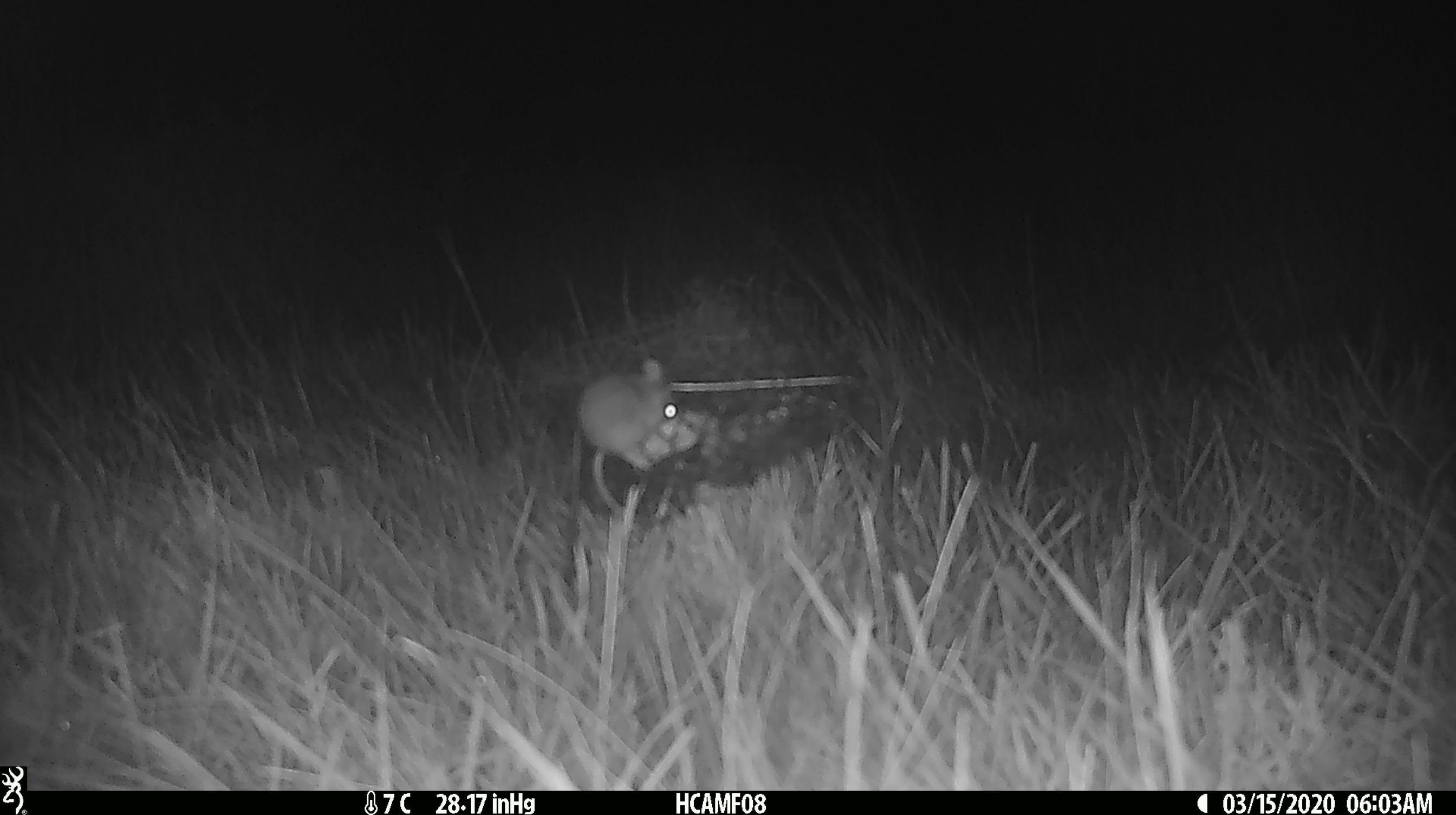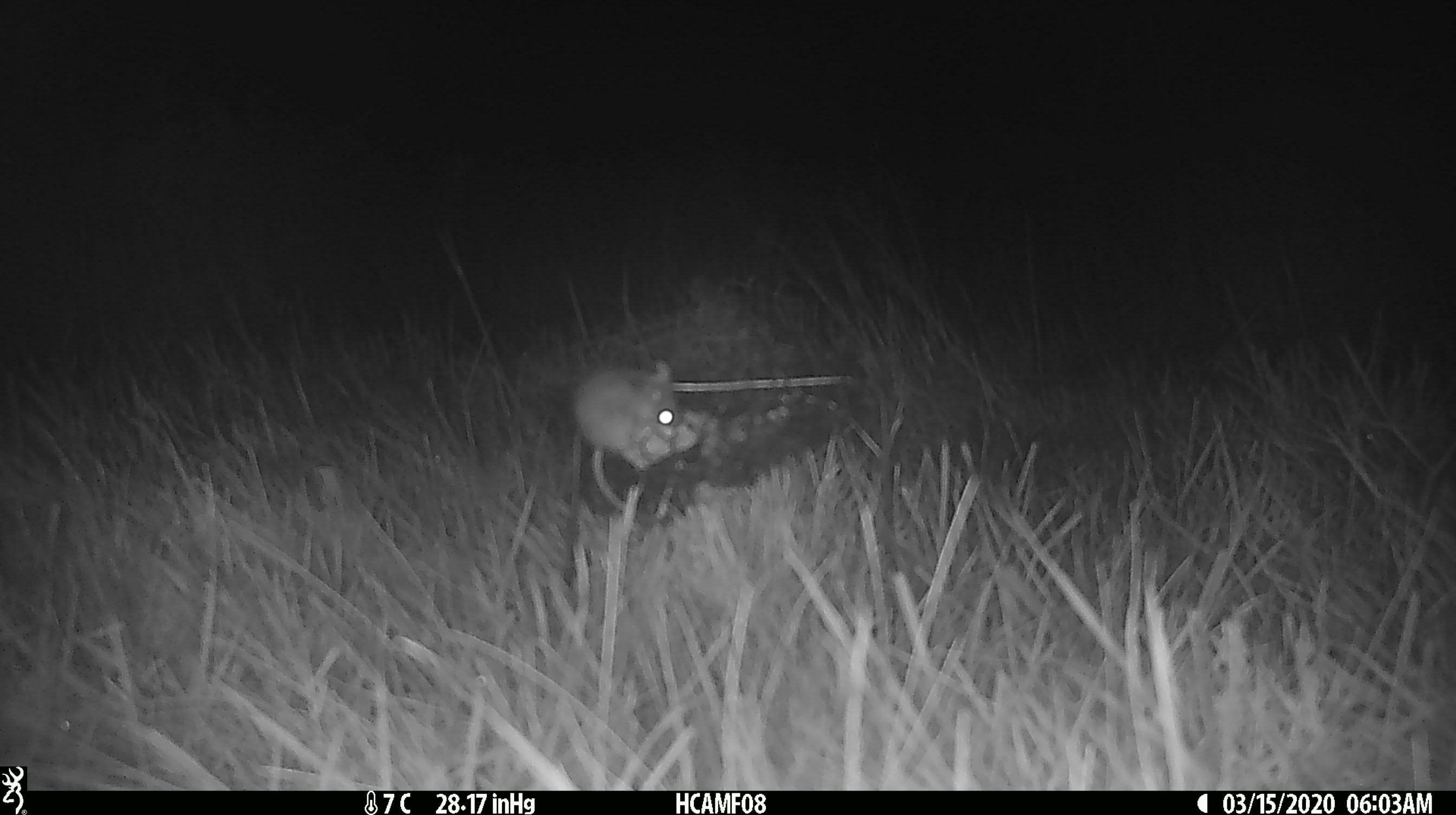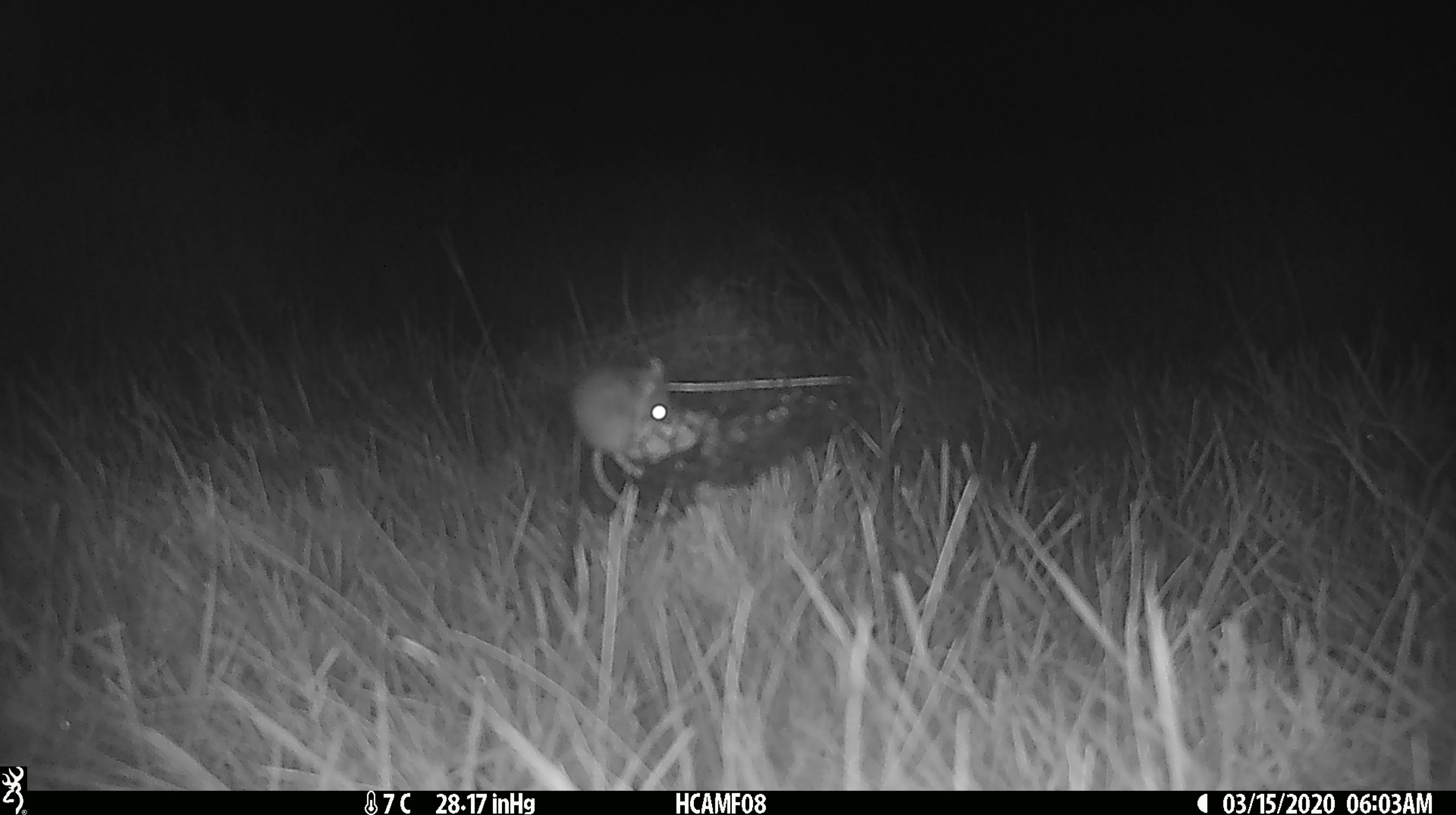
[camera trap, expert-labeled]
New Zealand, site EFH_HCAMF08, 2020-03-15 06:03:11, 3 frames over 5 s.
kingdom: Animalia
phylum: Chordata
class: Mammalia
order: Rodentia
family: Muridae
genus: Mus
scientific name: Mus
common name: mouse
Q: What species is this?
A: Mouse (Mus).